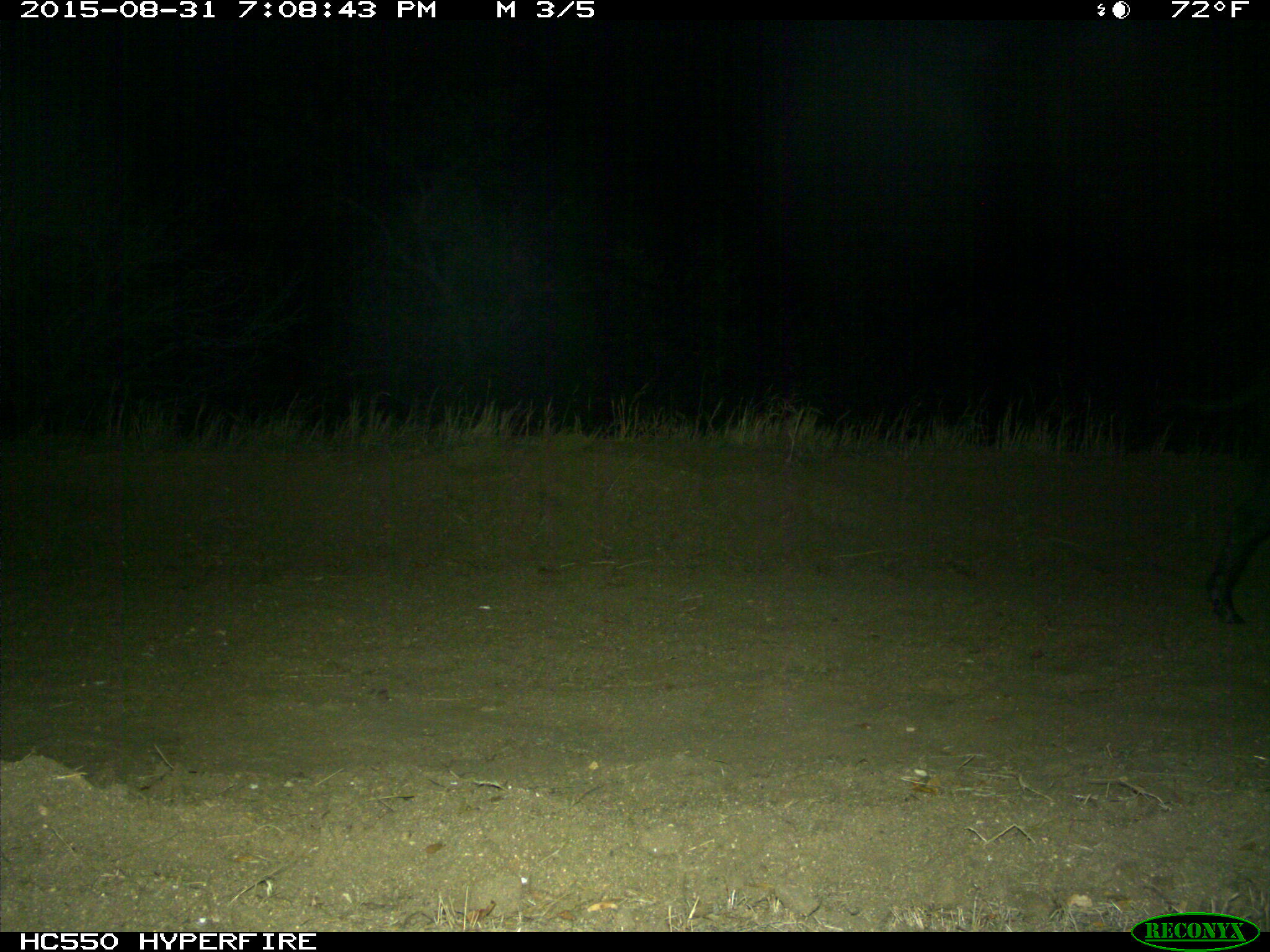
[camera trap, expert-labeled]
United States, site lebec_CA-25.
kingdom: Animalia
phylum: Chordata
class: Mammalia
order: Artiodactyla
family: Suidae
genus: Sus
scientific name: Sus scrofa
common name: wild boar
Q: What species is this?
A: Sus scrofa (wild boar).